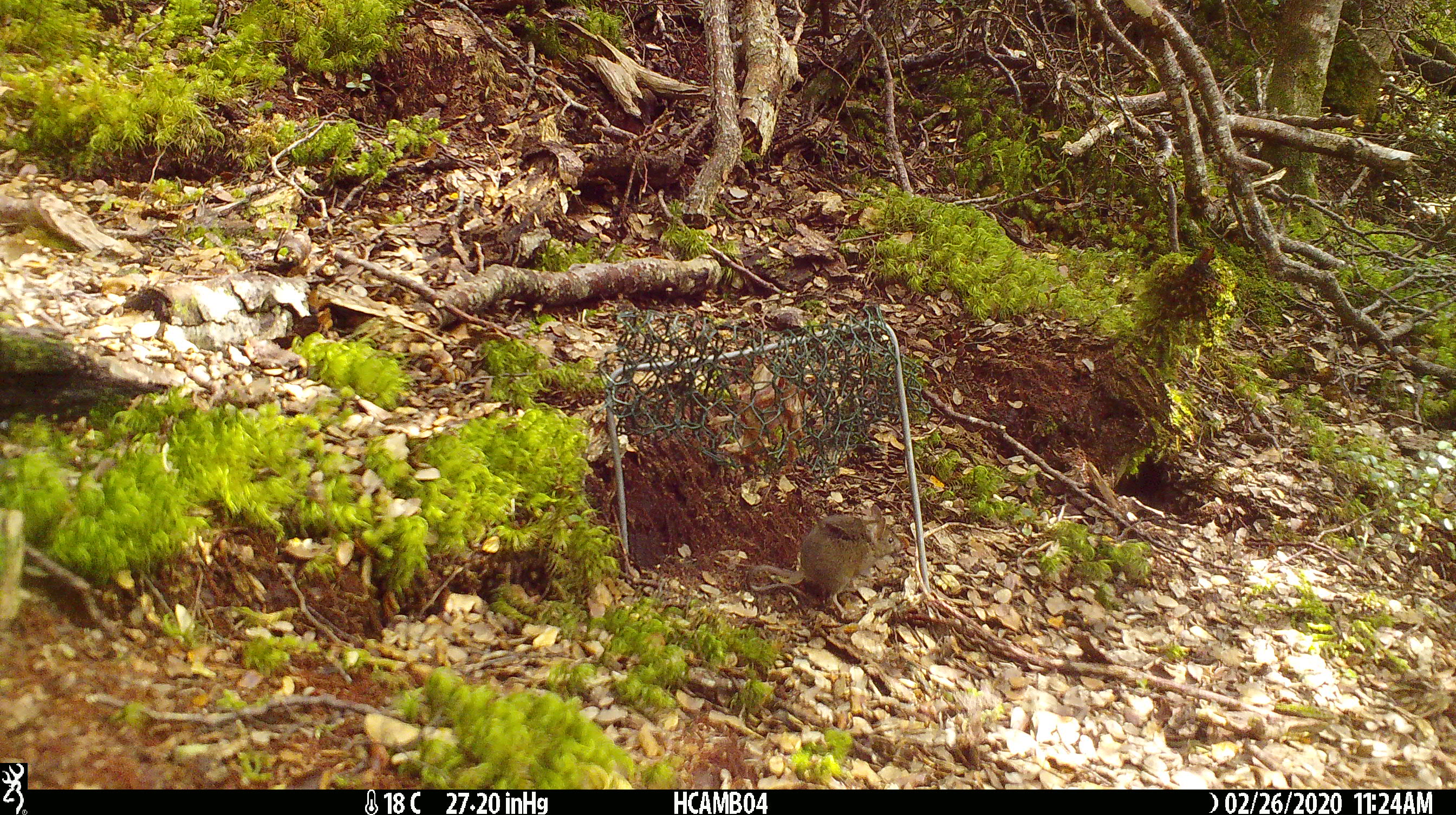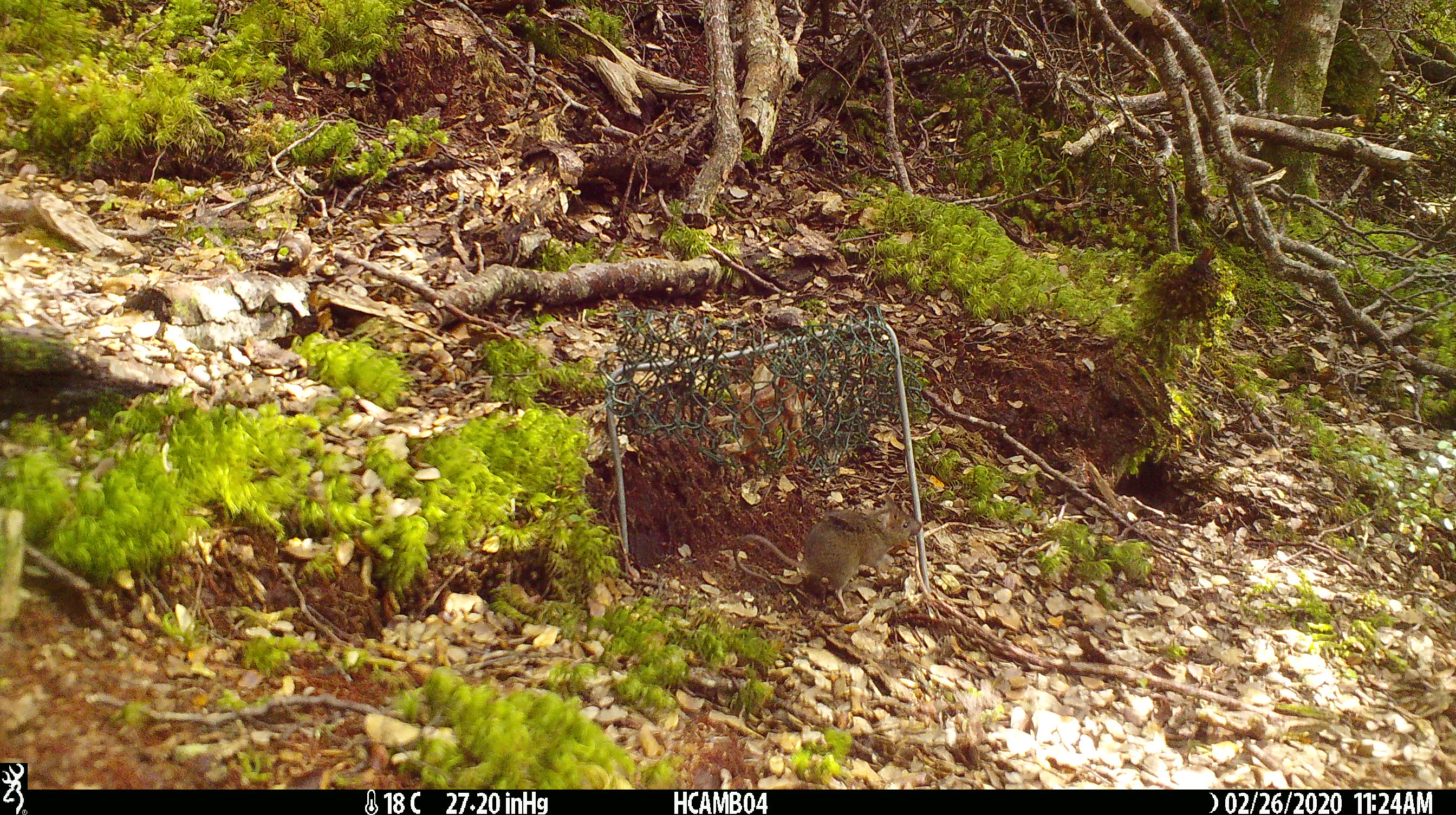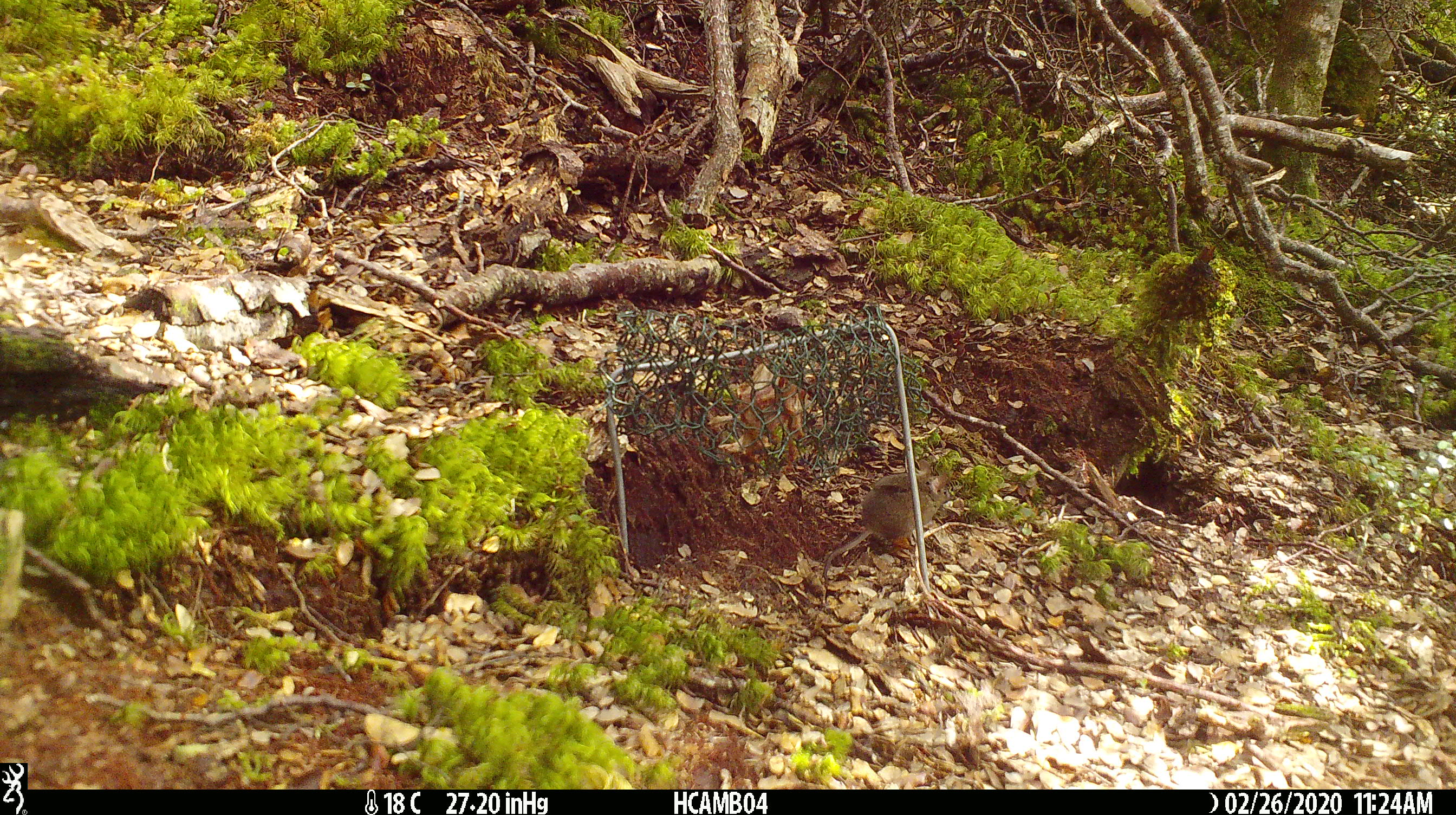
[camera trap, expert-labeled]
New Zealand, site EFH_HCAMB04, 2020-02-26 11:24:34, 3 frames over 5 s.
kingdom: Animalia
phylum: Chordata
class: Mammalia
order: Rodentia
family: Muridae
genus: Mus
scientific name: Mus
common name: mouse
Mouse (Mus).